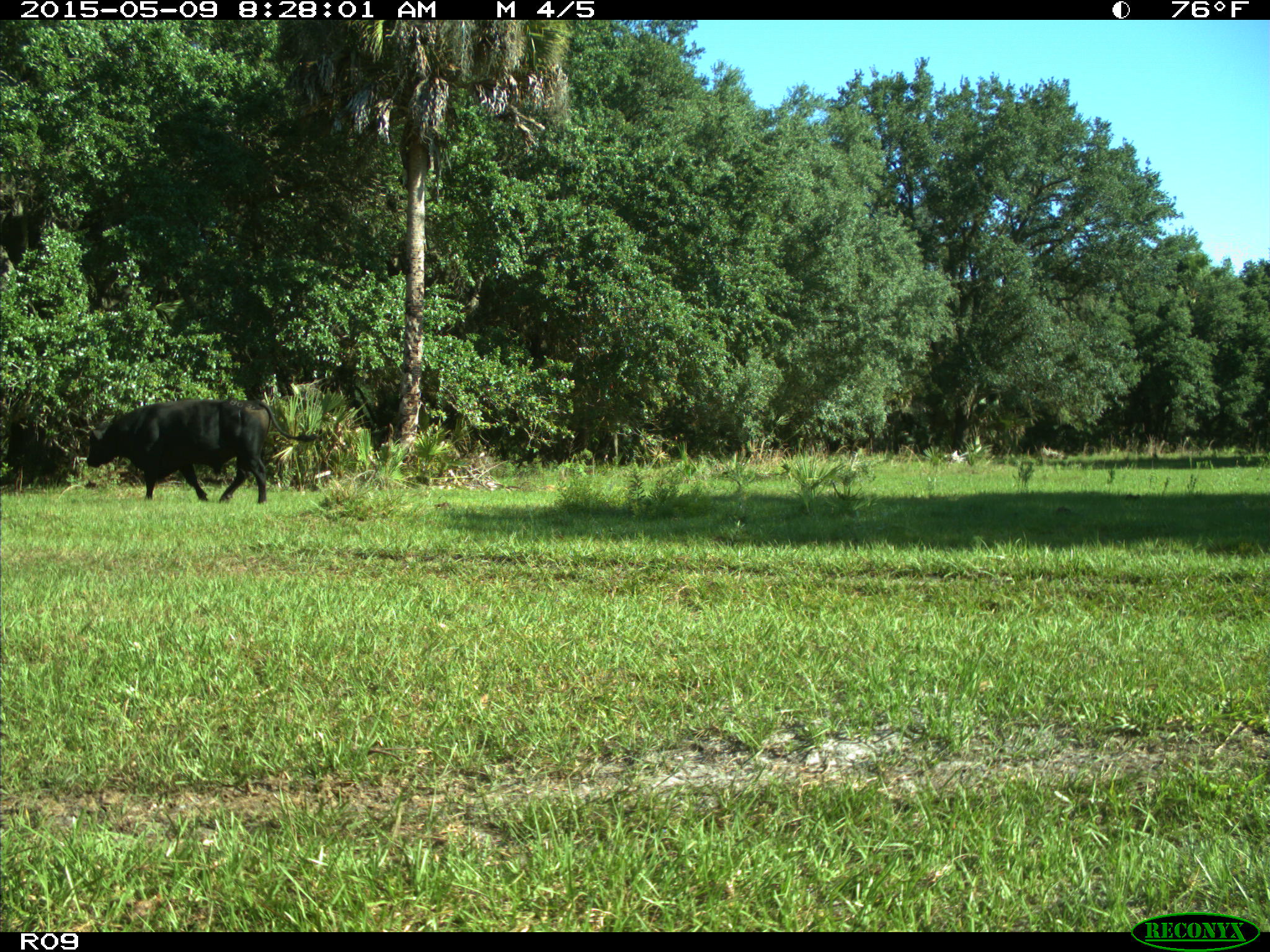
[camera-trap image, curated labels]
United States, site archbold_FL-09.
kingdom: Animalia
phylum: Chordata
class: Mammalia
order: Artiodactyla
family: Bovidae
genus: Bos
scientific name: Bos taurus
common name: domestic cow